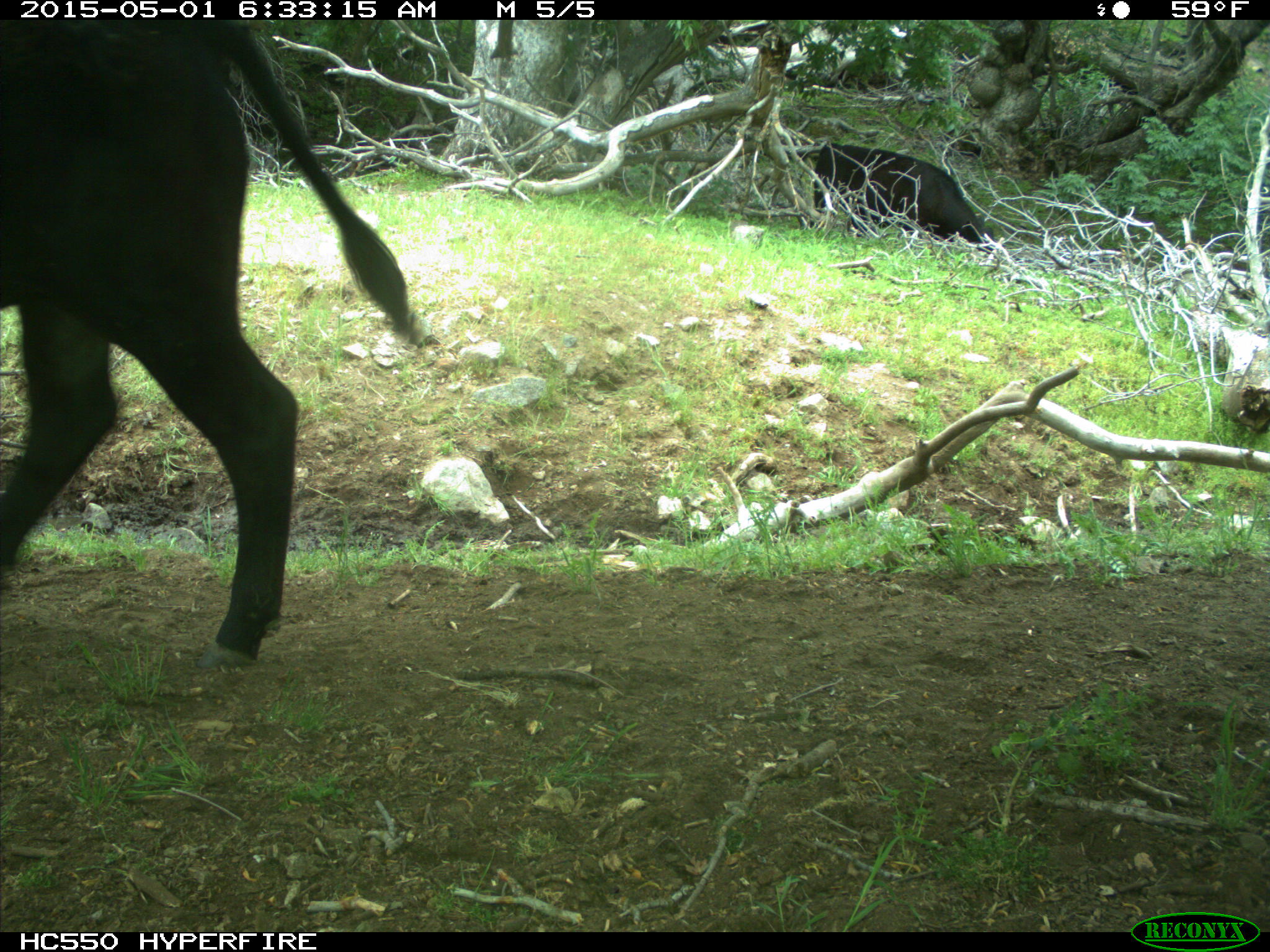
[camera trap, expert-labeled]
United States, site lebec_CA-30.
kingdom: Animalia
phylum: Chordata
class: Mammalia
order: Artiodactyla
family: Bovidae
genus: Bos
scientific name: Bos taurus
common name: domestic cow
Bos taurus (domestic cow).